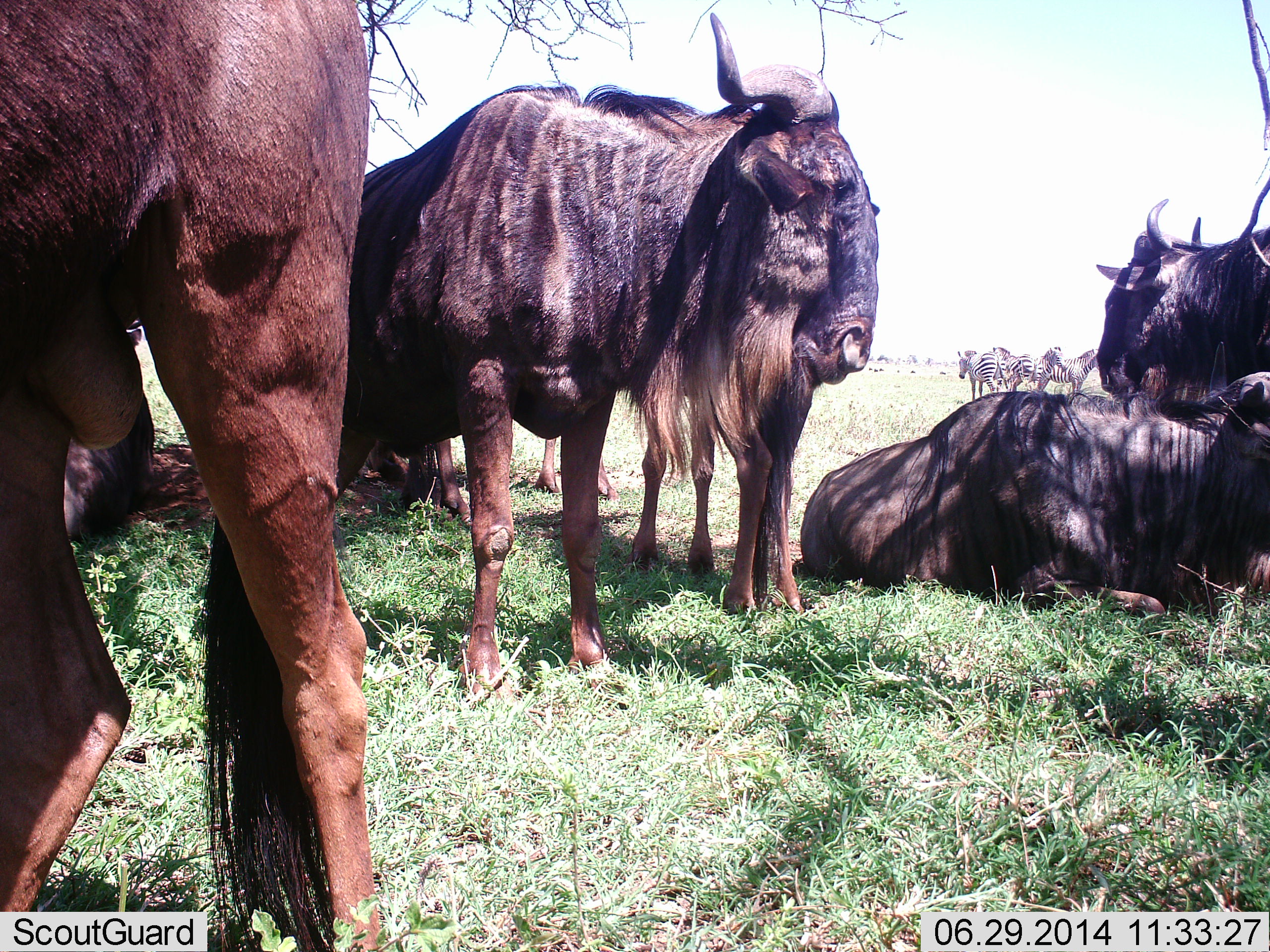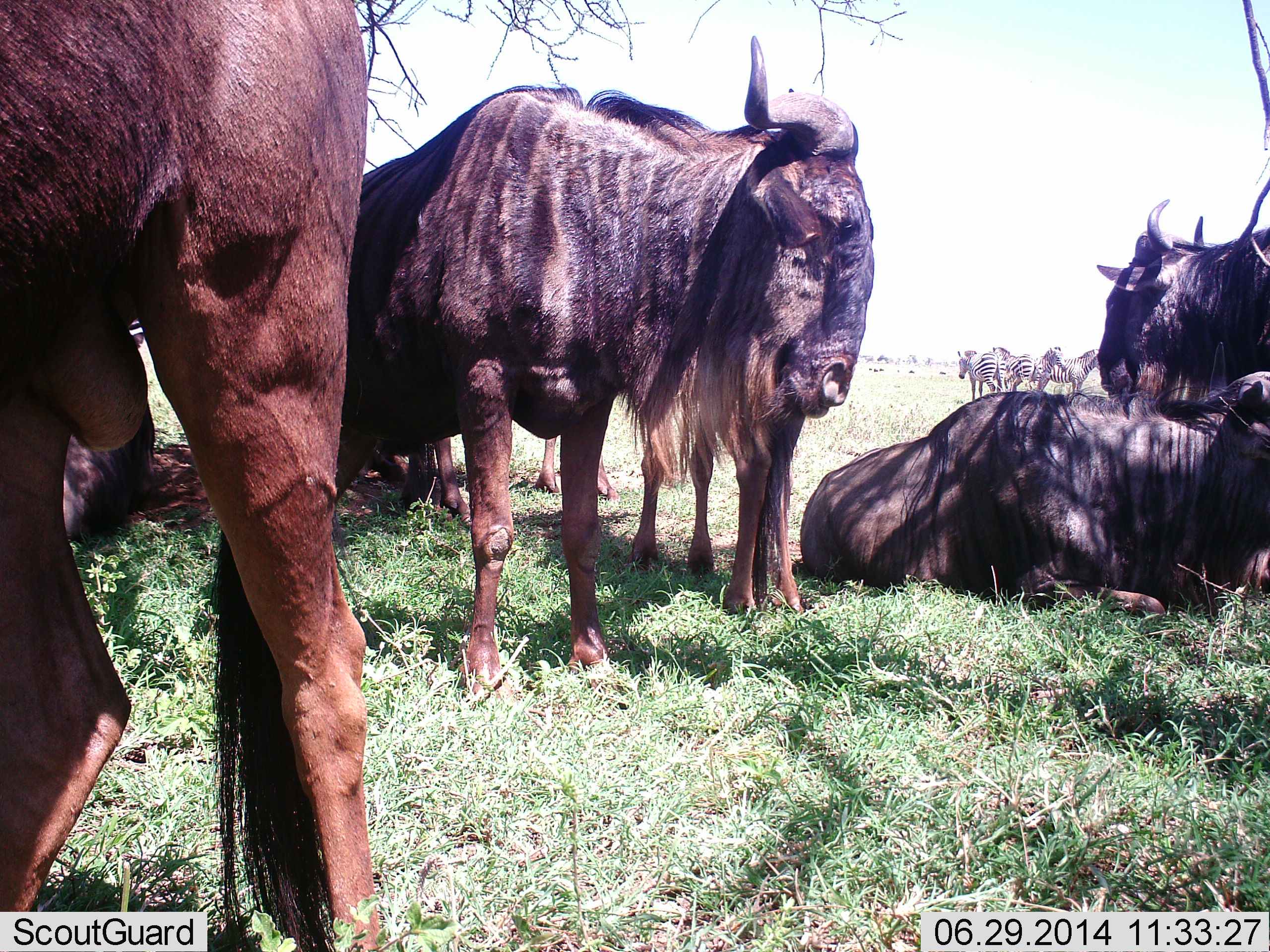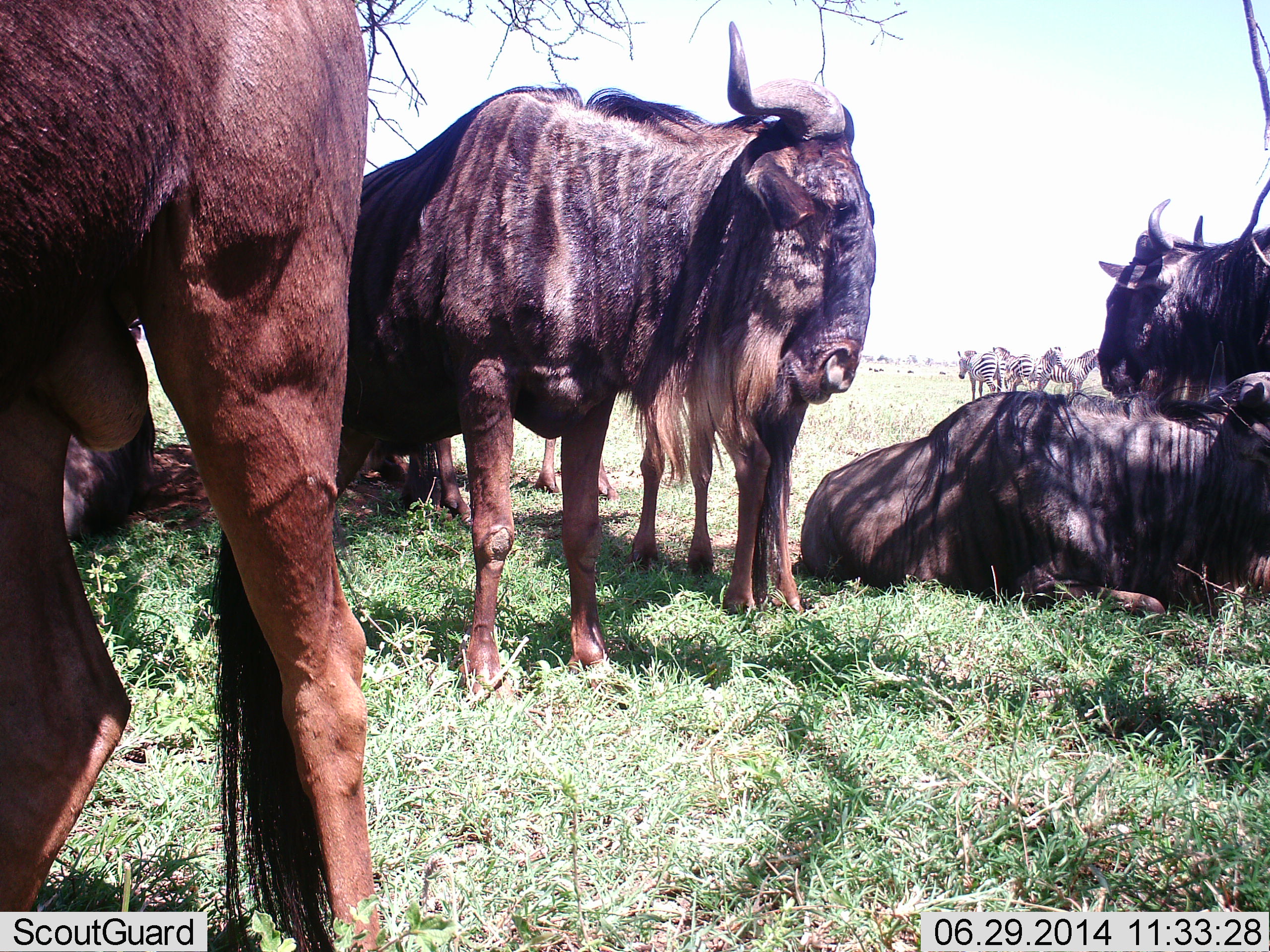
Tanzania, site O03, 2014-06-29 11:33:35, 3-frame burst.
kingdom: Animalia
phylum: Chordata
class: Mammalia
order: Artiodactyla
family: Bovidae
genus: Connochaetes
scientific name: Connochaetes taurinus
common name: blue wildebeest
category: wildebeest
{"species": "wildebeest (blue wildebeest) (Connochaetes taurinus)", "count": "6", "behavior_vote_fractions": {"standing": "67%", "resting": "94%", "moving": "6%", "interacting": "0%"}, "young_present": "6%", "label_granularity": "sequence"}